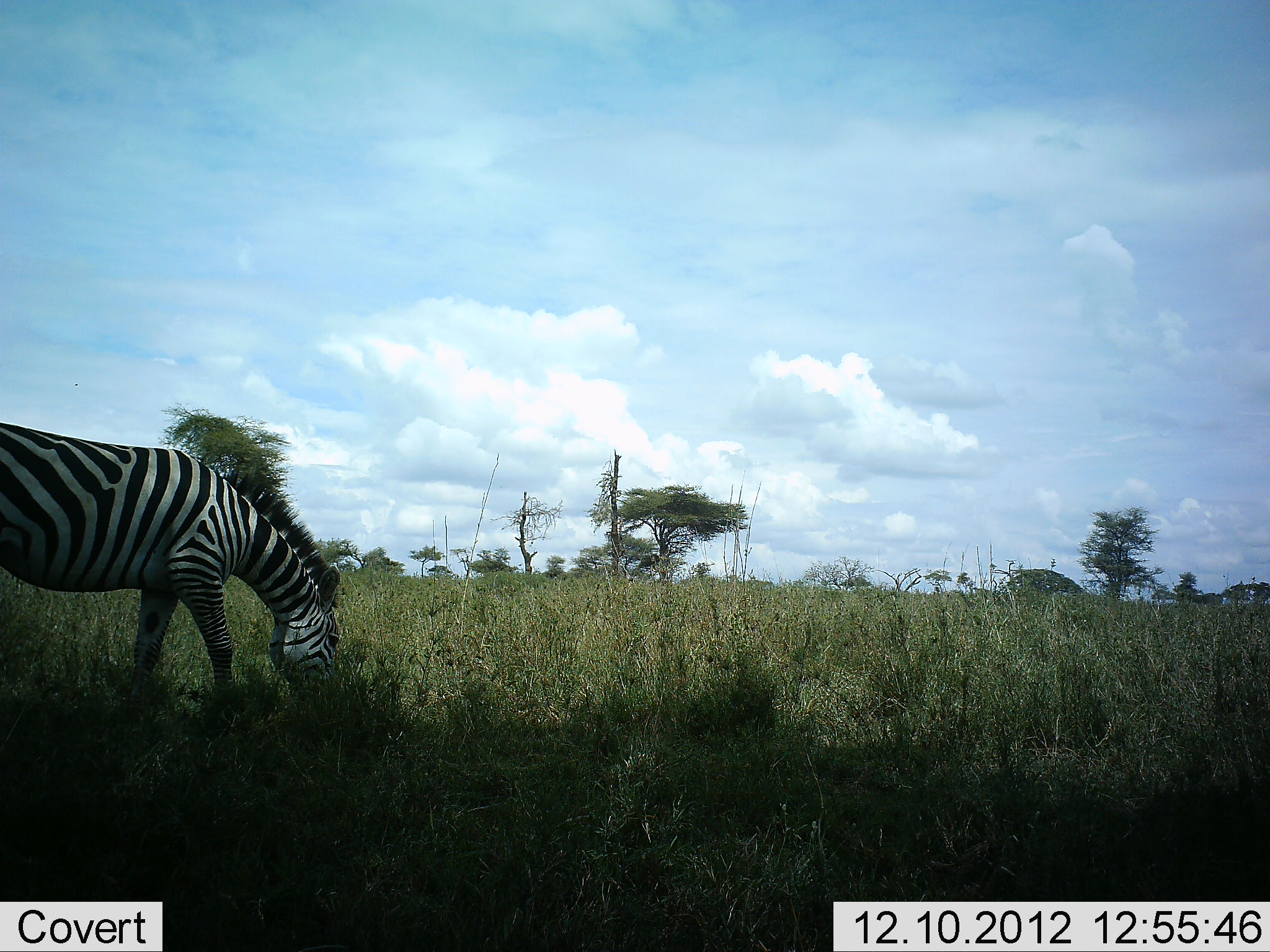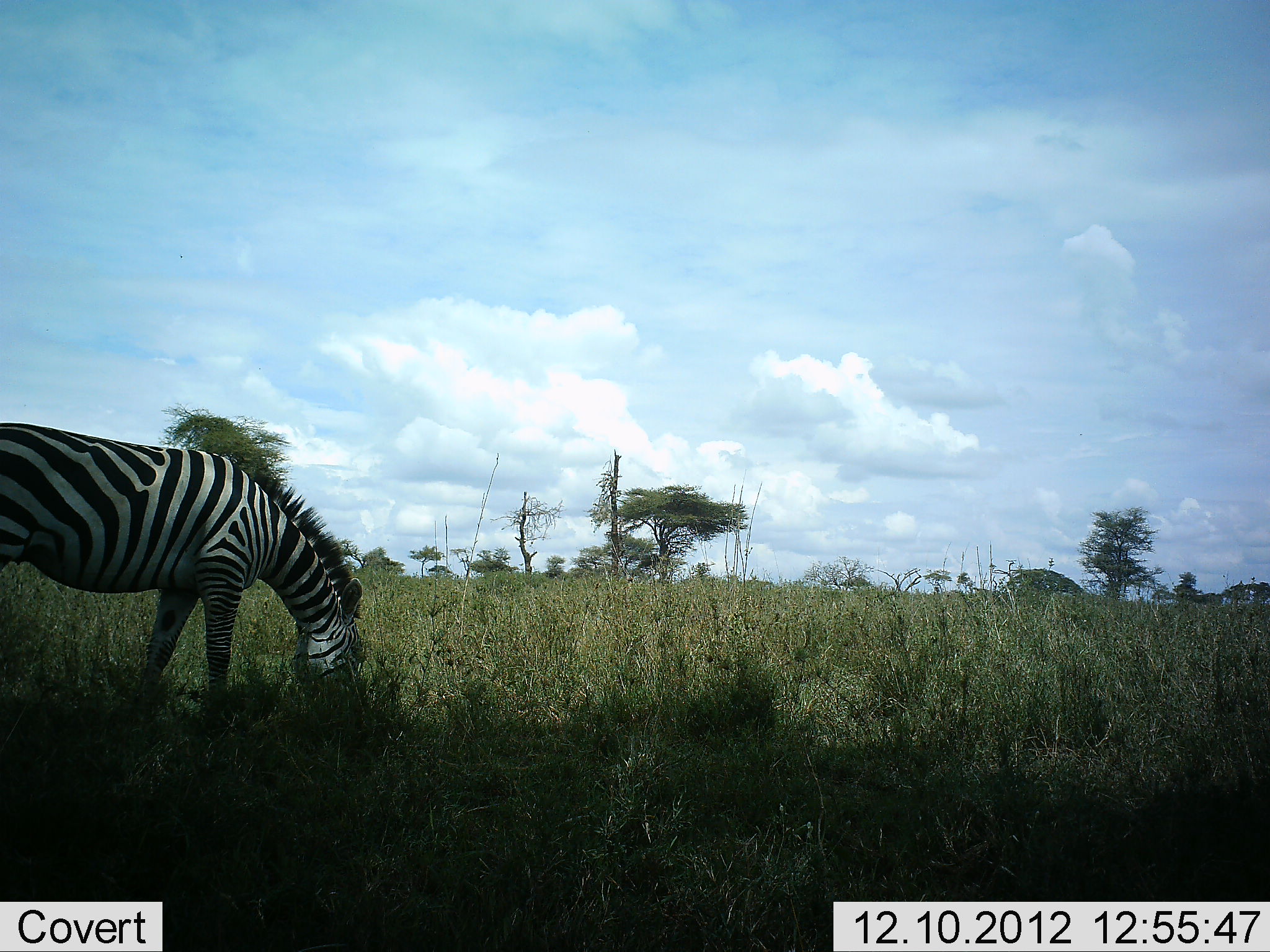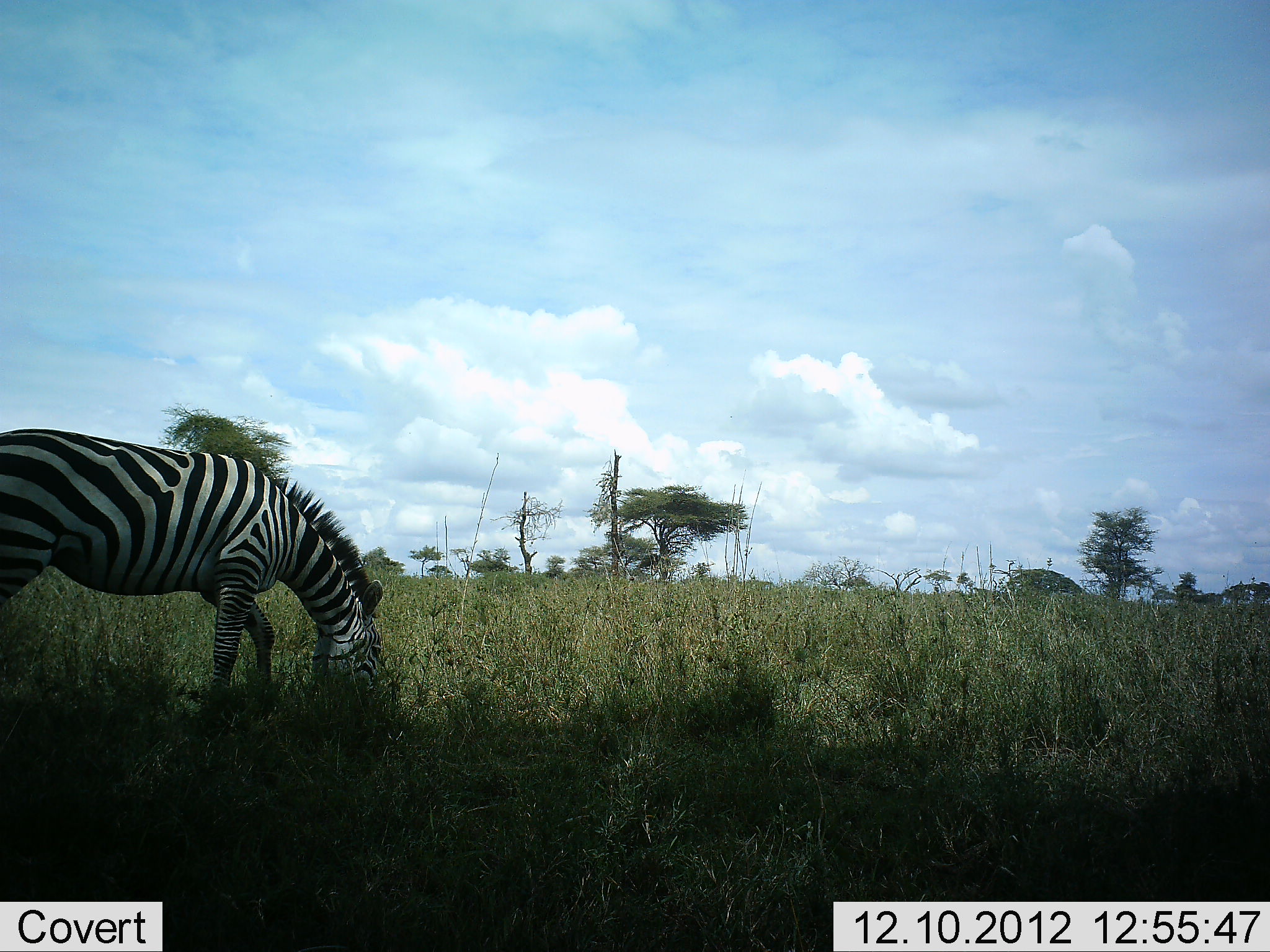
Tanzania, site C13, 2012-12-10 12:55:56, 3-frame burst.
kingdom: Animalia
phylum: Chordata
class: Mammalia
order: Perissodactyla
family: Equidae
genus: Equus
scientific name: Equus quagga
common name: plains zebra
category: zebra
Zebra (plains zebra) (Equus quagga), count 1. Behavior (volunteer vote fractions): standing 0%, resting 0%, moving 10%, interacting 0%. Young present (vote fraction): 0%. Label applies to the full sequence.